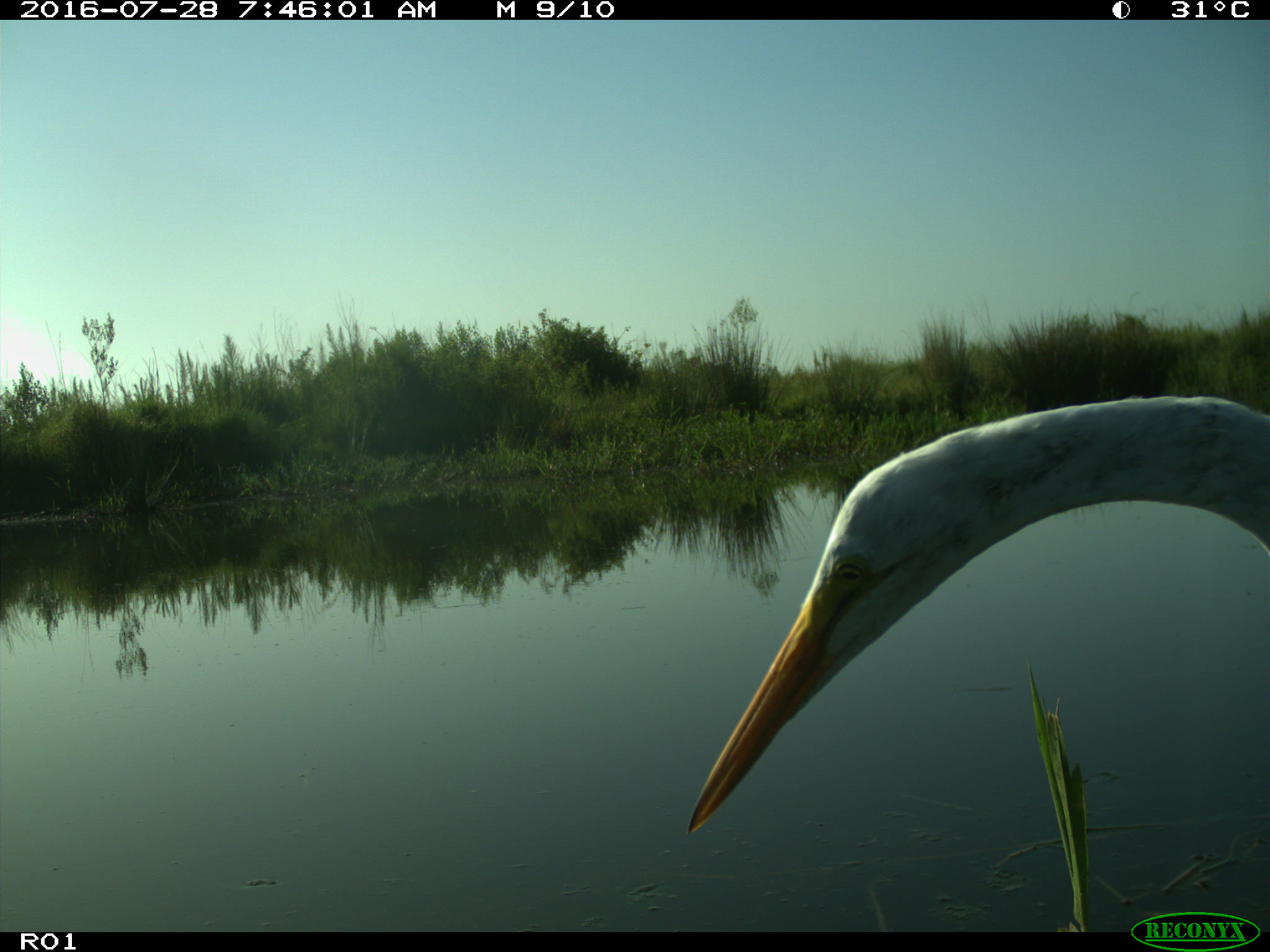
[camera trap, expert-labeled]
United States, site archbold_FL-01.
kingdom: Animalia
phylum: Chordata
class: Mammalia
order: Artiodactyla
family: Bovidae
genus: Bos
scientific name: Bos taurus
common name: domestic cow